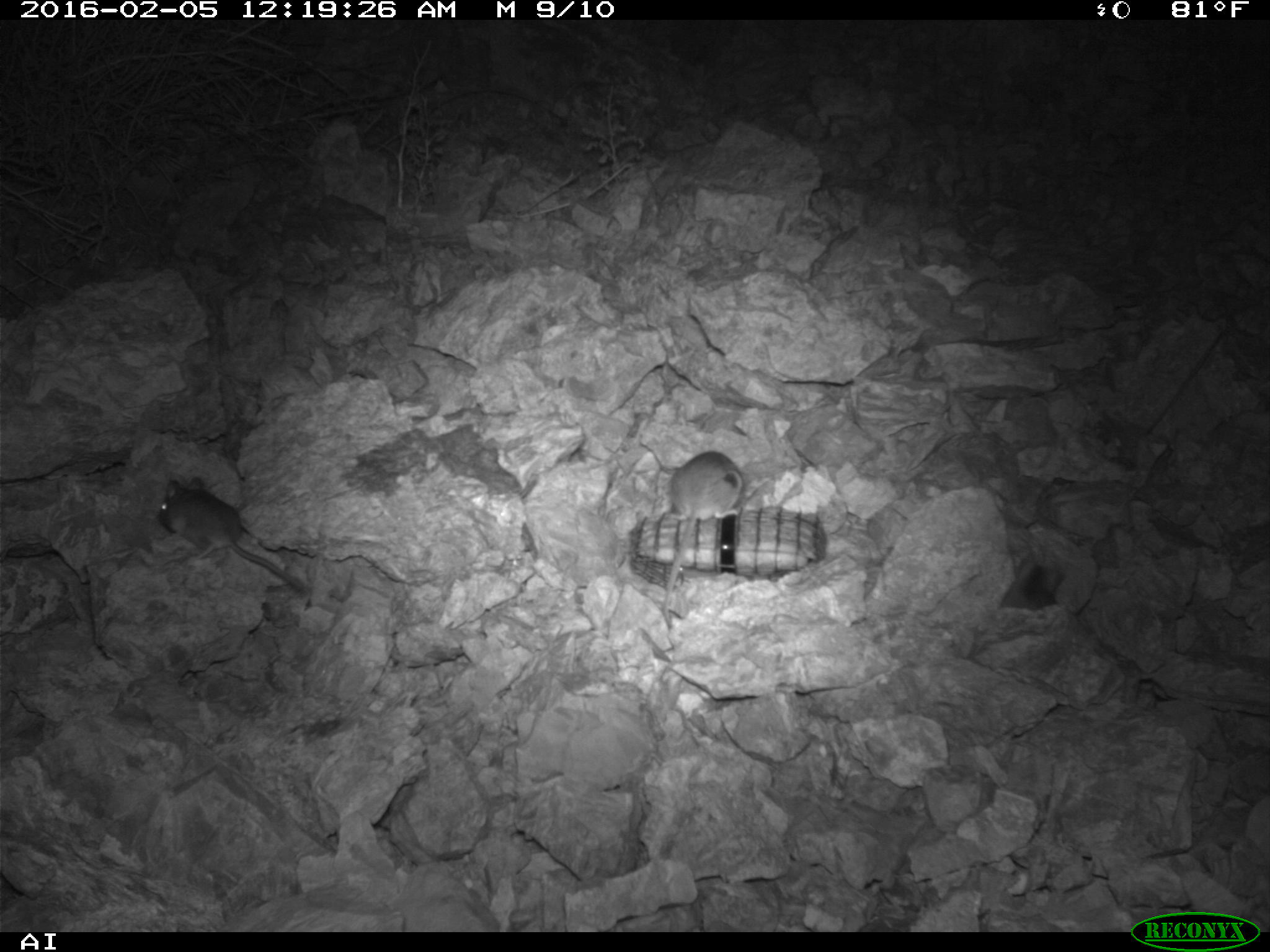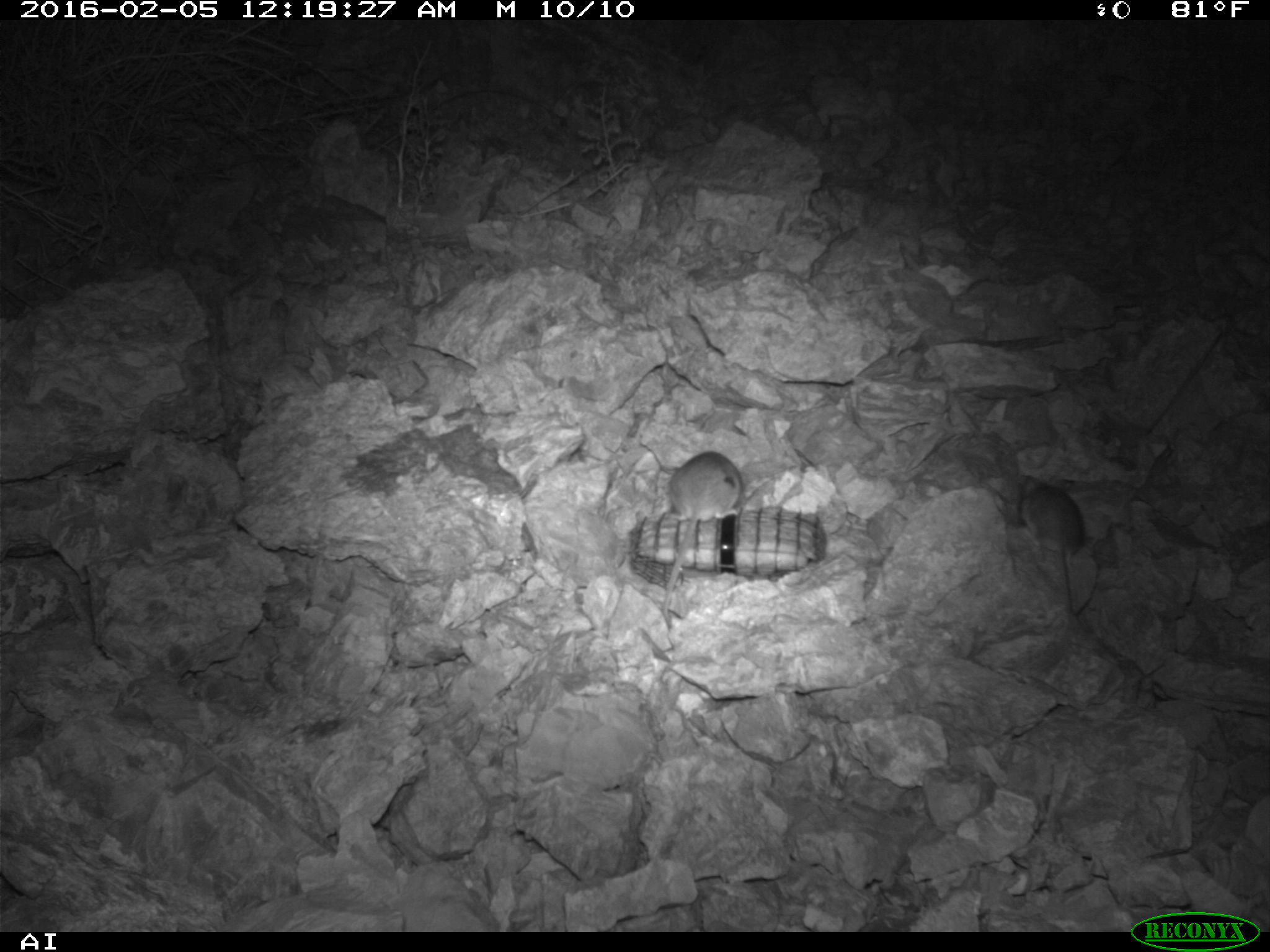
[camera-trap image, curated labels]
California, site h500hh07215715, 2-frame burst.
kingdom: Animalia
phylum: Chordata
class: Mammalia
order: Rodentia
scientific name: Rodentia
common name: rodent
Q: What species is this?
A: Rodent (Rodentia).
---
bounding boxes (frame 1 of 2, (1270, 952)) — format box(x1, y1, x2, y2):
rodent: box(155, 476, 305, 588); box(661, 450, 743, 628)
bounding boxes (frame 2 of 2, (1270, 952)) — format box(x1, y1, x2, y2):
rodent: box(660, 451, 741, 628); box(1020, 475, 1085, 614)